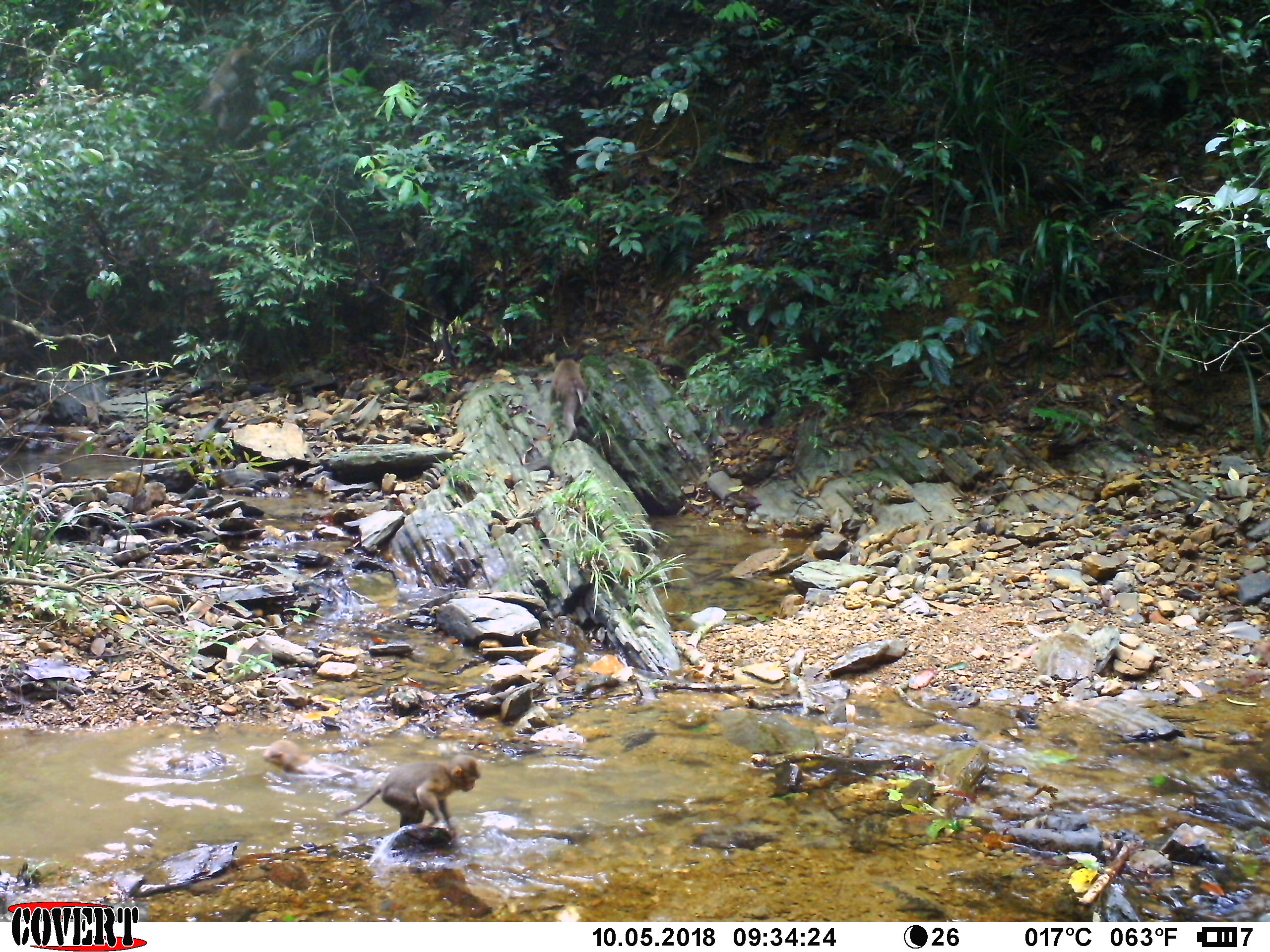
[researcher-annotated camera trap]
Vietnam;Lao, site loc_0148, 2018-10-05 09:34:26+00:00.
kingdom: Animalia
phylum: Chordata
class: Mammalia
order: Primates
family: Cercopithecidae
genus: Macaca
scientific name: Macaca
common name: macaques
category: assam or rhesus macaque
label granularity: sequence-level